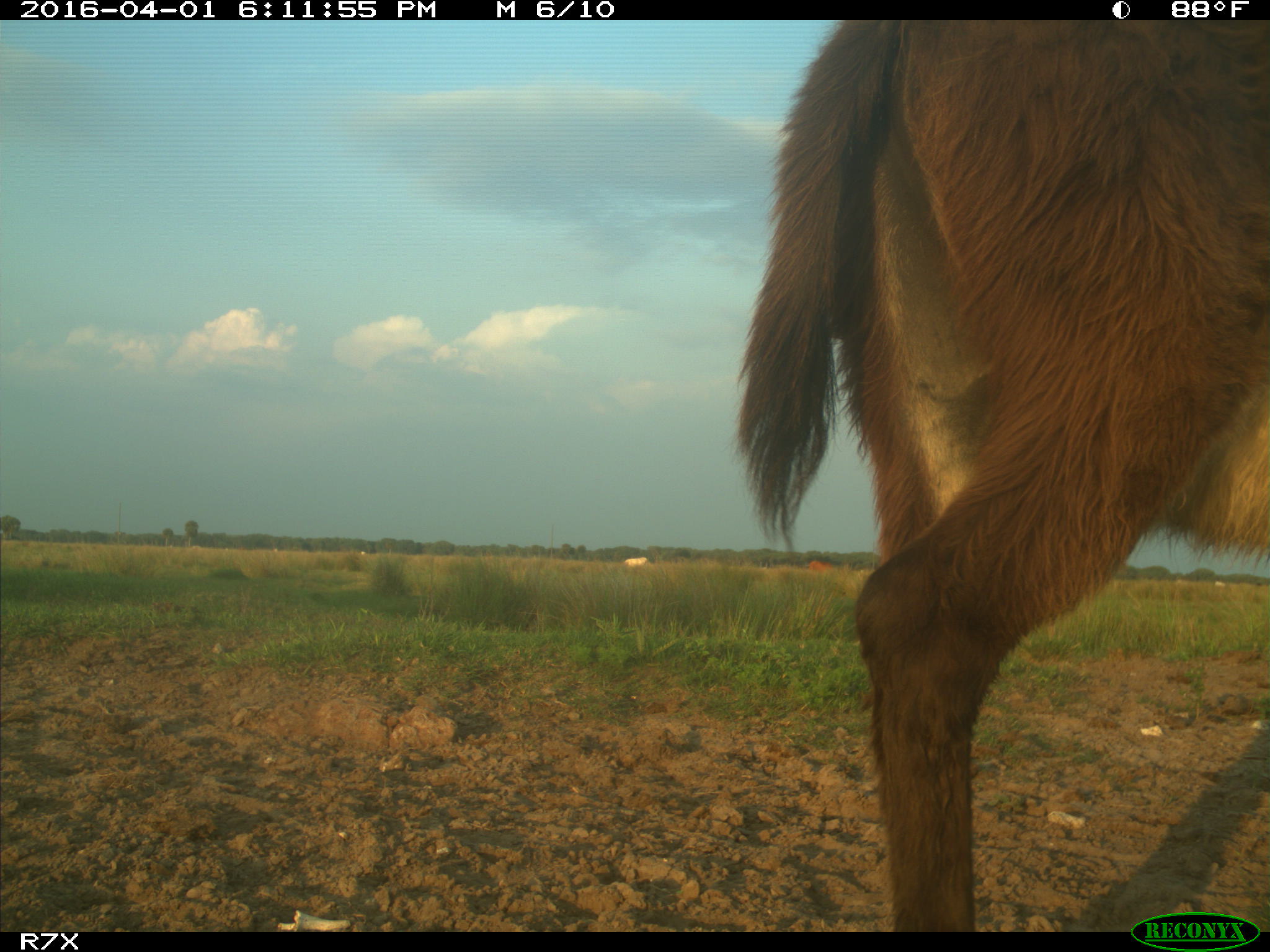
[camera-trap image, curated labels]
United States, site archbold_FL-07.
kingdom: Animalia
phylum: Chordata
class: Mammalia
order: Artiodactyla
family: Bovidae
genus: Bos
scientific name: Bos taurus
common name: domestic cow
Bos taurus (domestic cow).